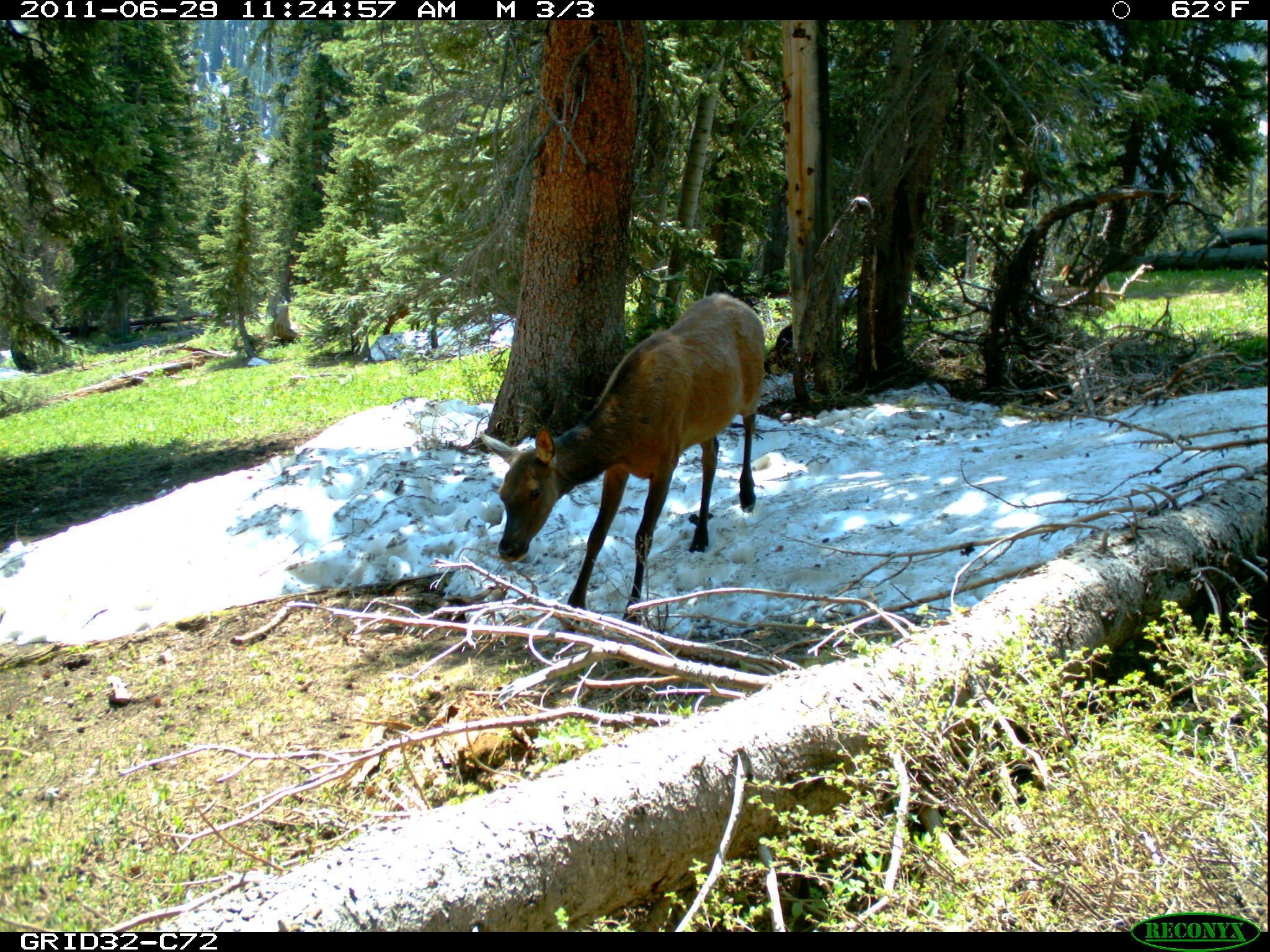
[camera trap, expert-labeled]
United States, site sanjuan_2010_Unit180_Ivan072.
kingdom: Animalia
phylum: Chordata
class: Mammalia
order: Artiodactyla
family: Cervidae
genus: Cervus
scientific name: Cervus elaphus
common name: red deer